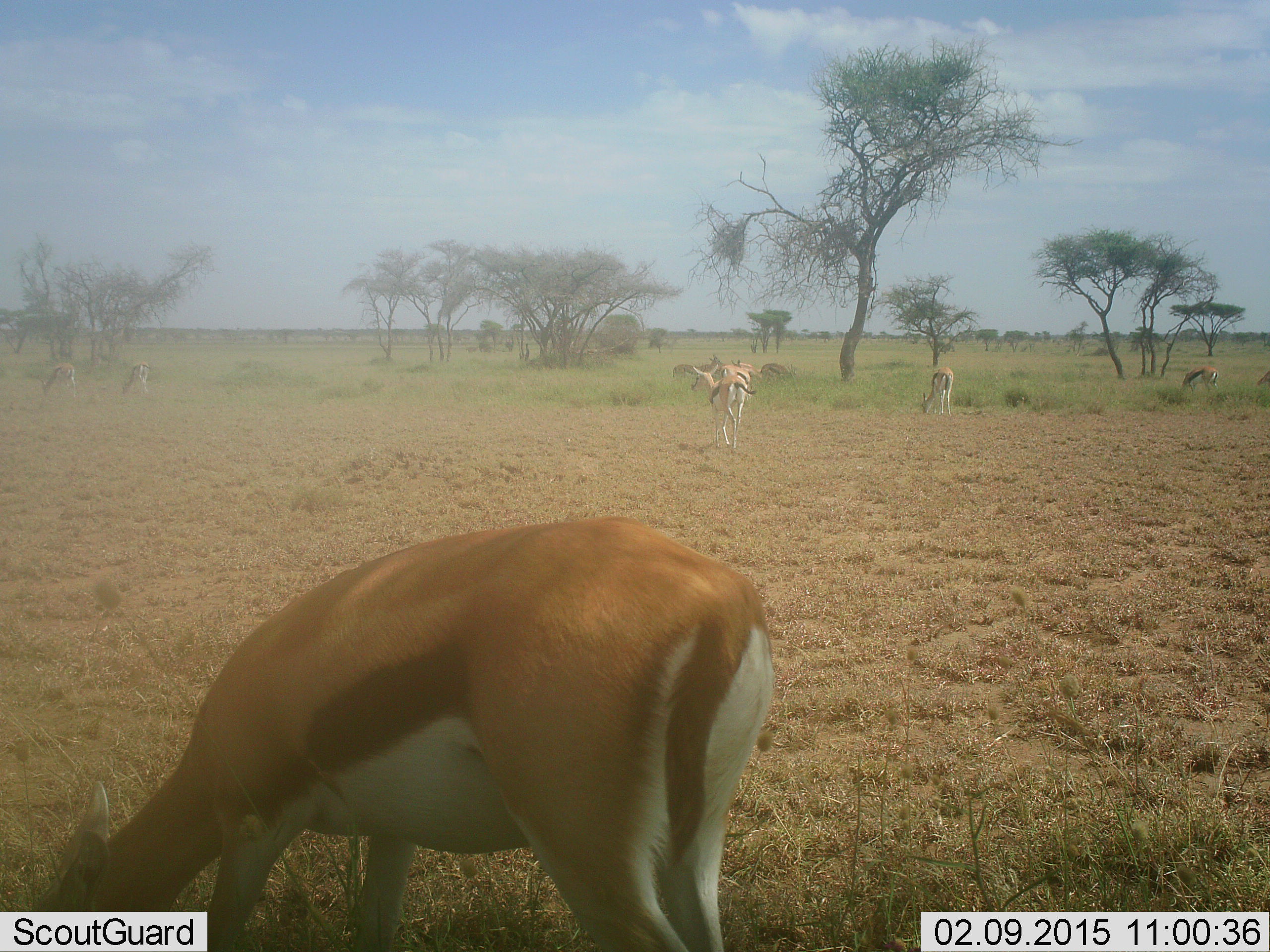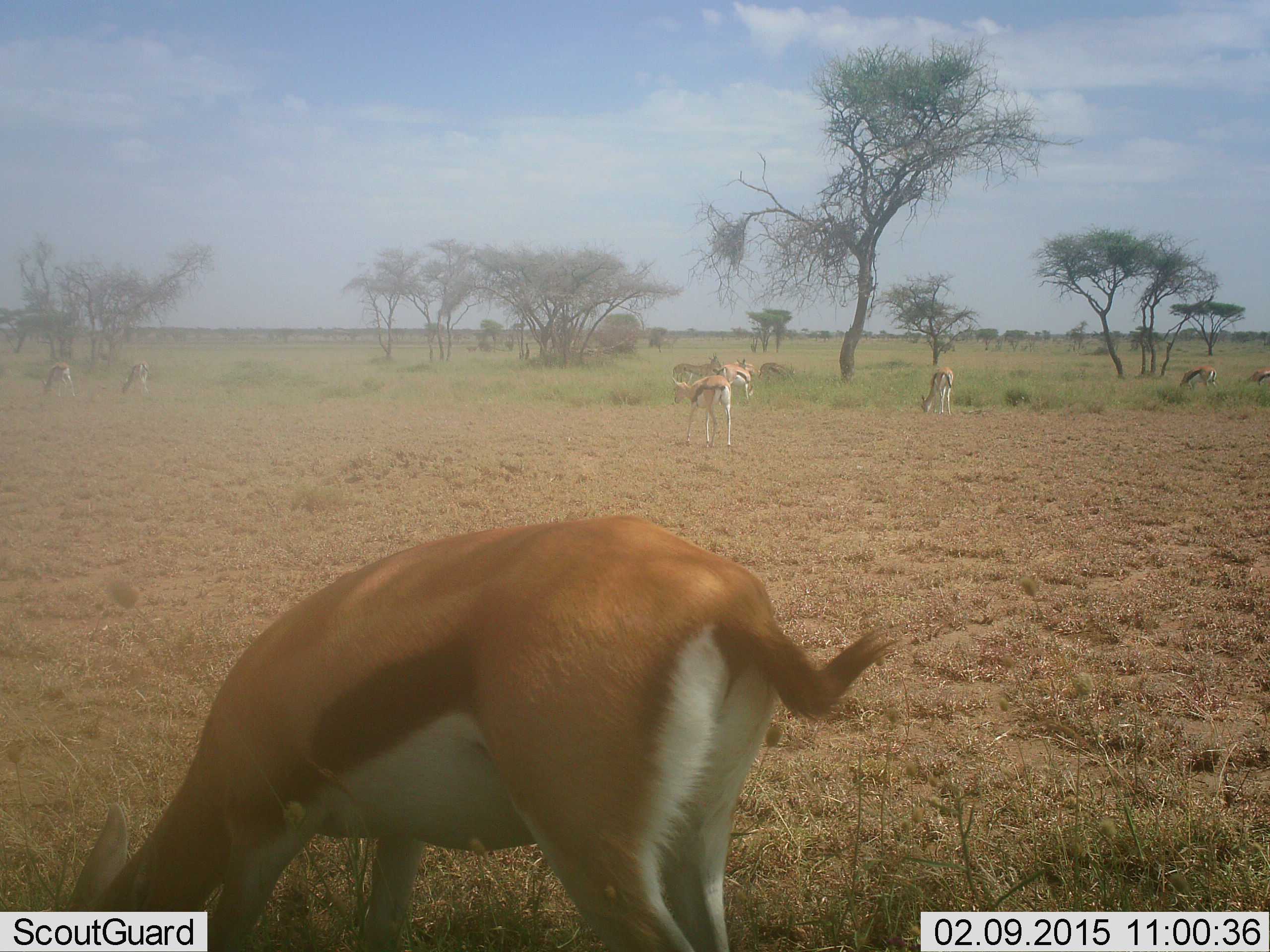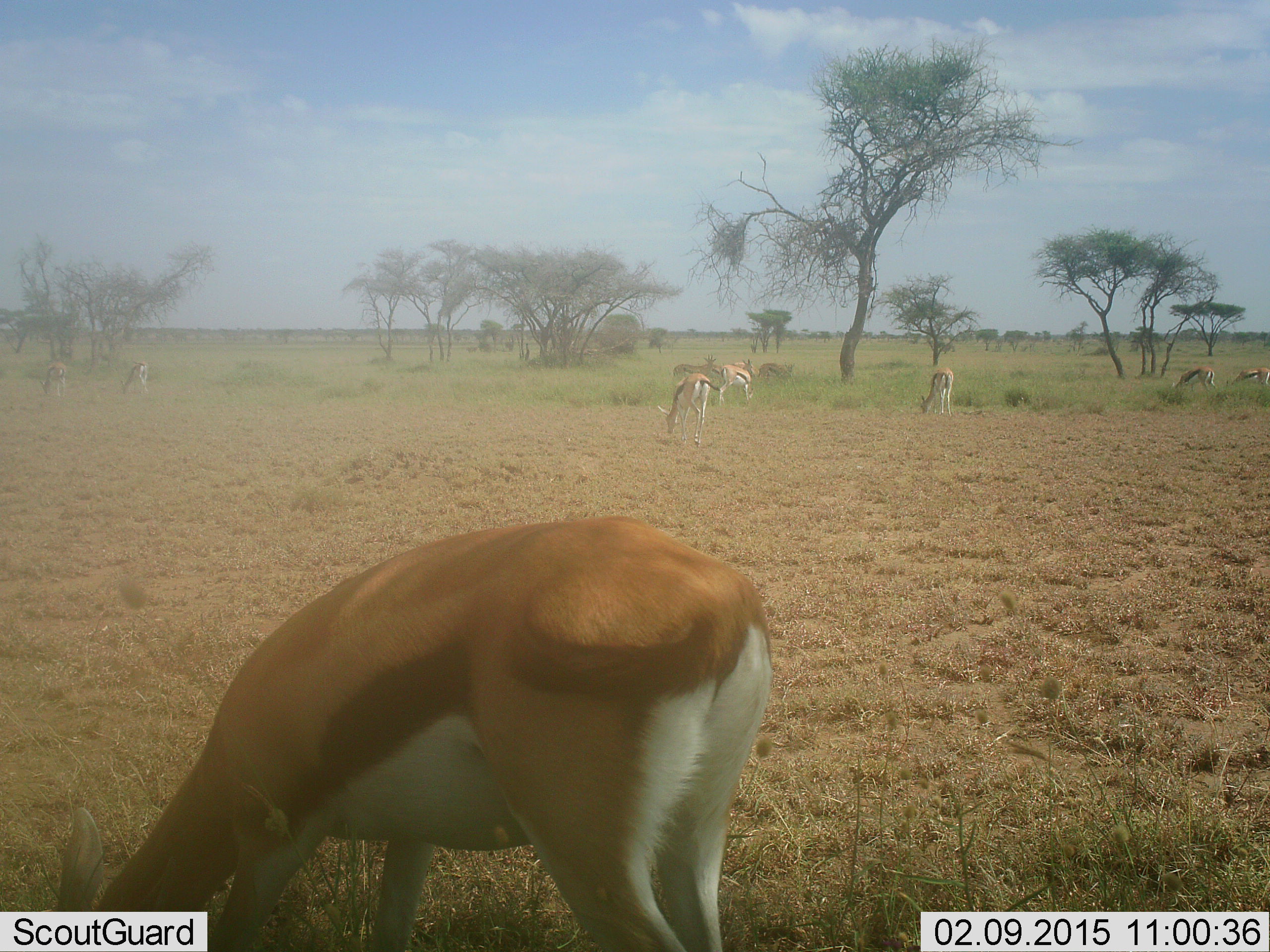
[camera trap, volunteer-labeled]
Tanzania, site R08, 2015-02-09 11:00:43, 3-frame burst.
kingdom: Animalia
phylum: Chordata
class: Mammalia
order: Artiodactyla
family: Bovidae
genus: Eudorcas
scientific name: Eudorcas thomsonii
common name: thomson's gazelle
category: gazellethomsons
Gazellethomsons (thomson's gazelle) (Eudorcas thomsonii), count 8. Behavior (volunteer vote fractions): standing 60%, resting 0%, moving 60%, interacting 0%. Young present (vote fraction): 0%. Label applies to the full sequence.